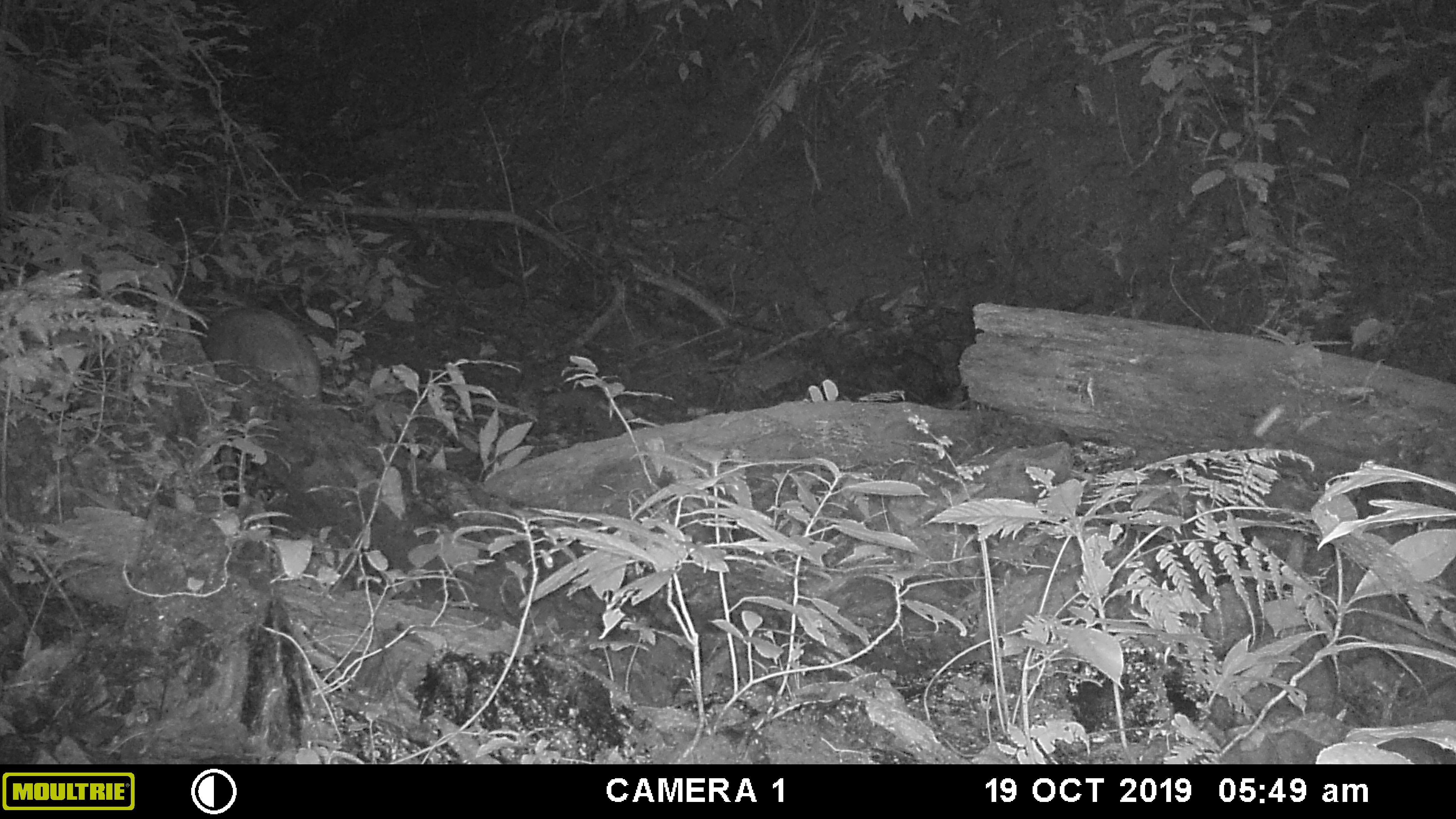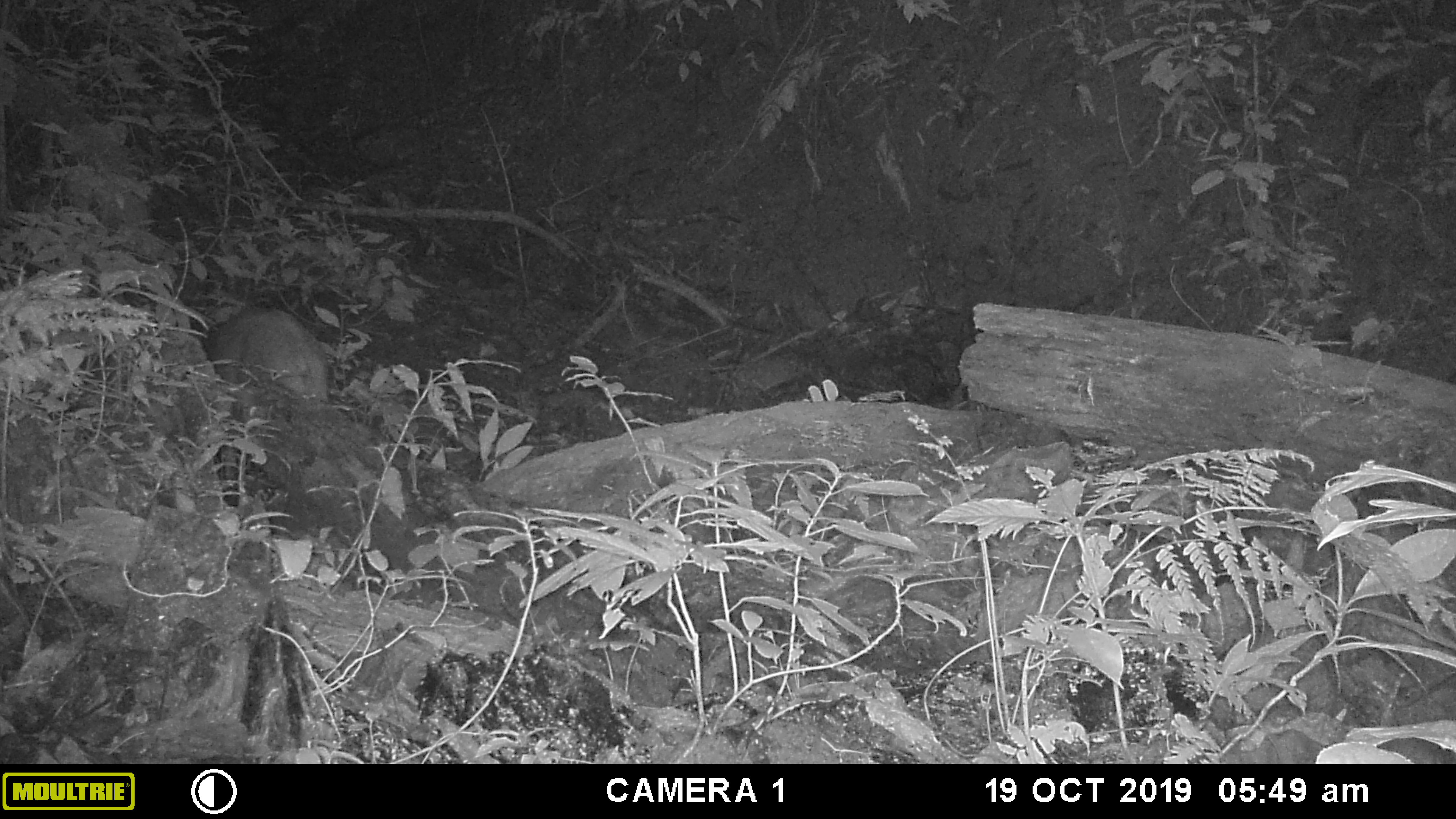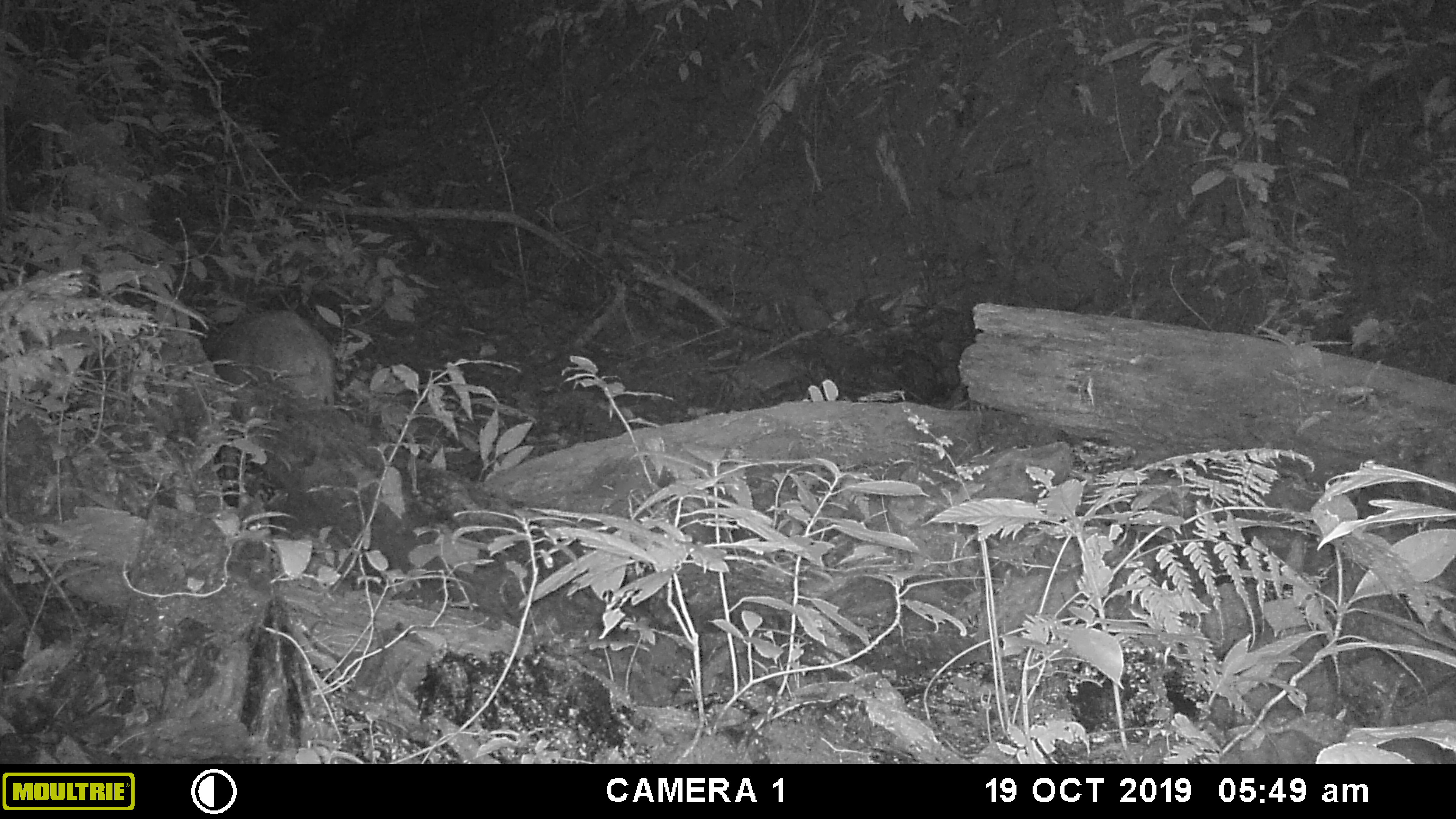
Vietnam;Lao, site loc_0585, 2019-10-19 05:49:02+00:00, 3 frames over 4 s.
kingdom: Animalia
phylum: Chordata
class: Mammalia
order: Artiodactyla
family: Suidae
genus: Sus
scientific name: Sus scrofa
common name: eurasian wild pig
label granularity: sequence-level